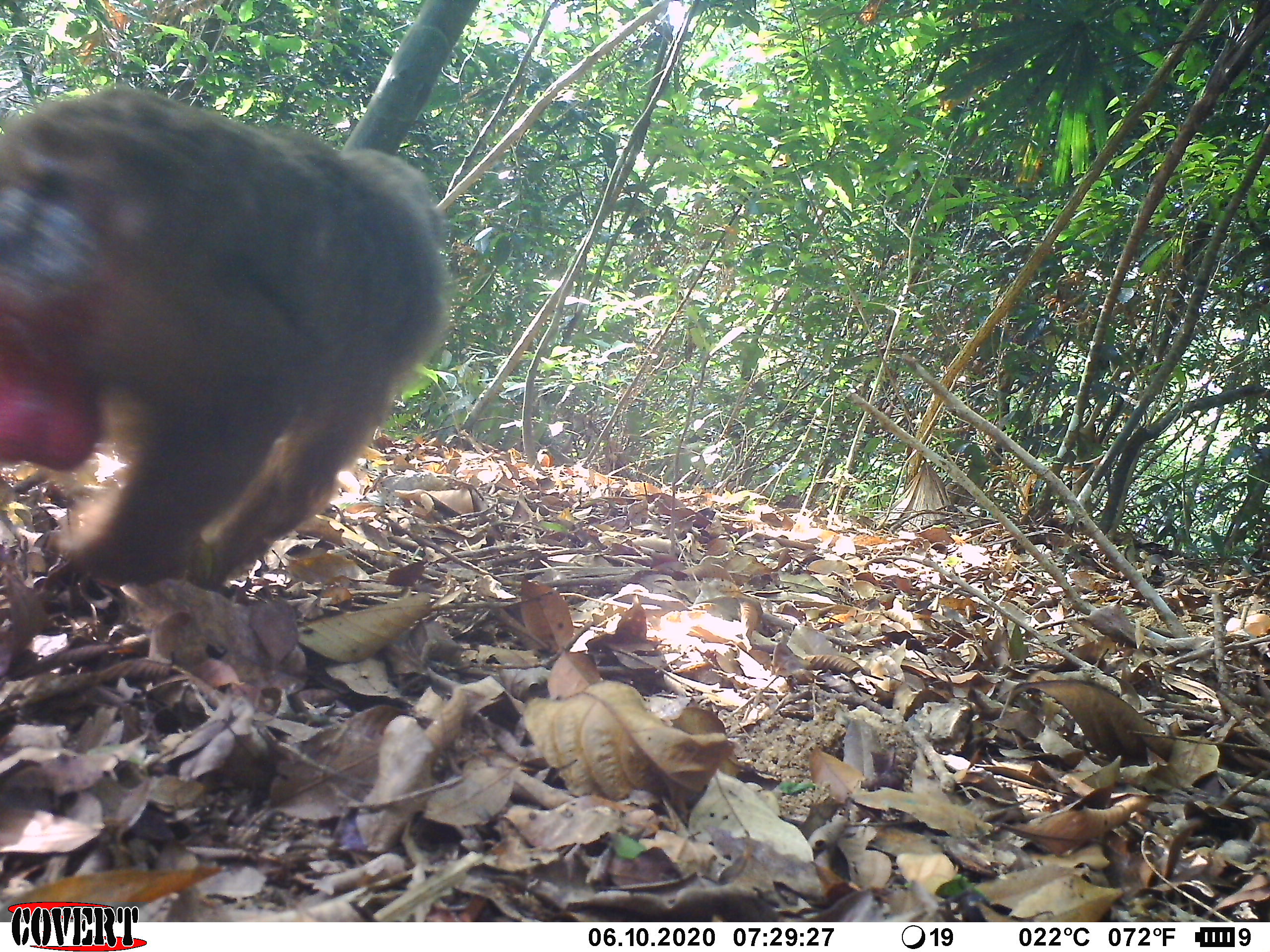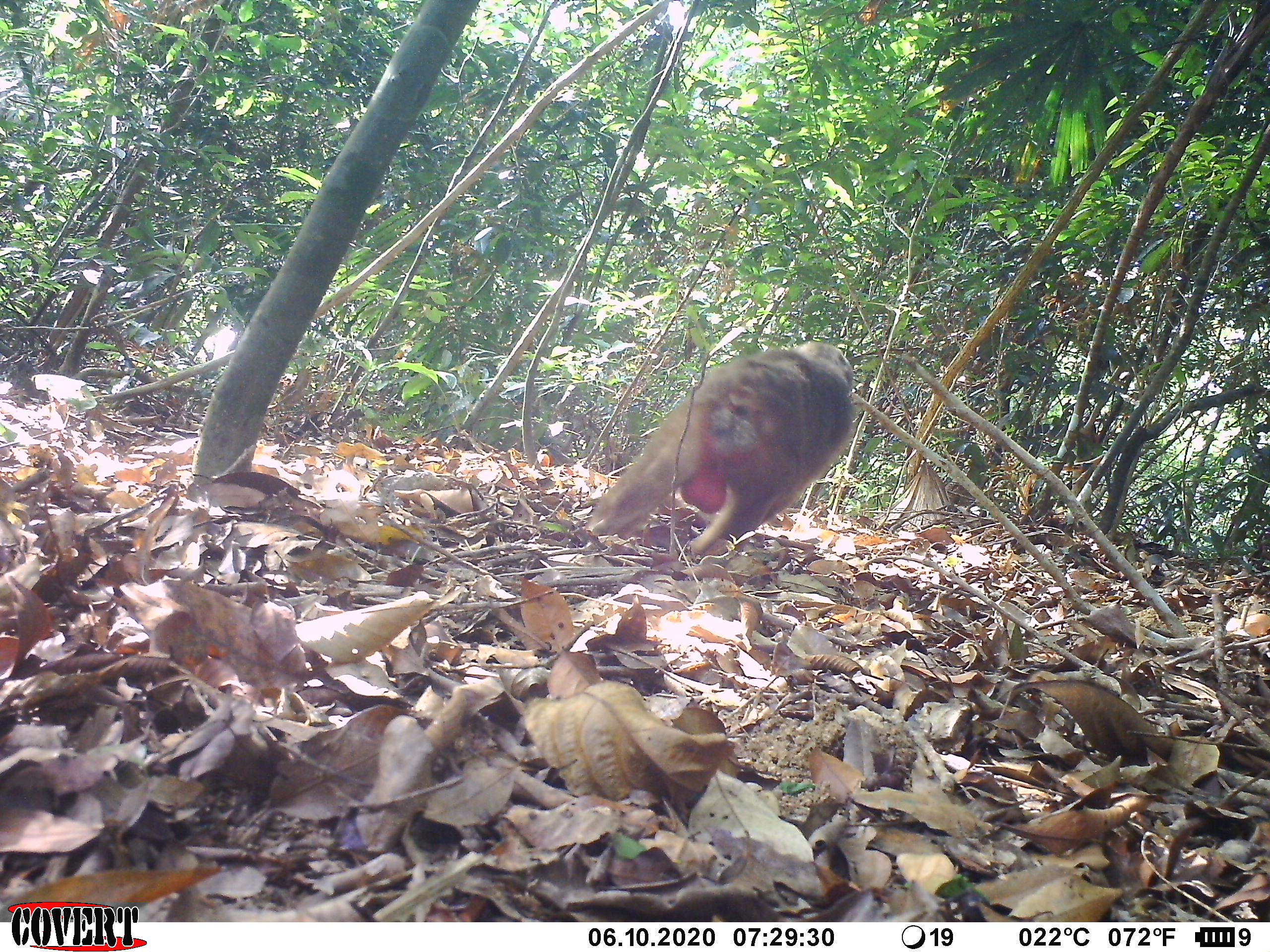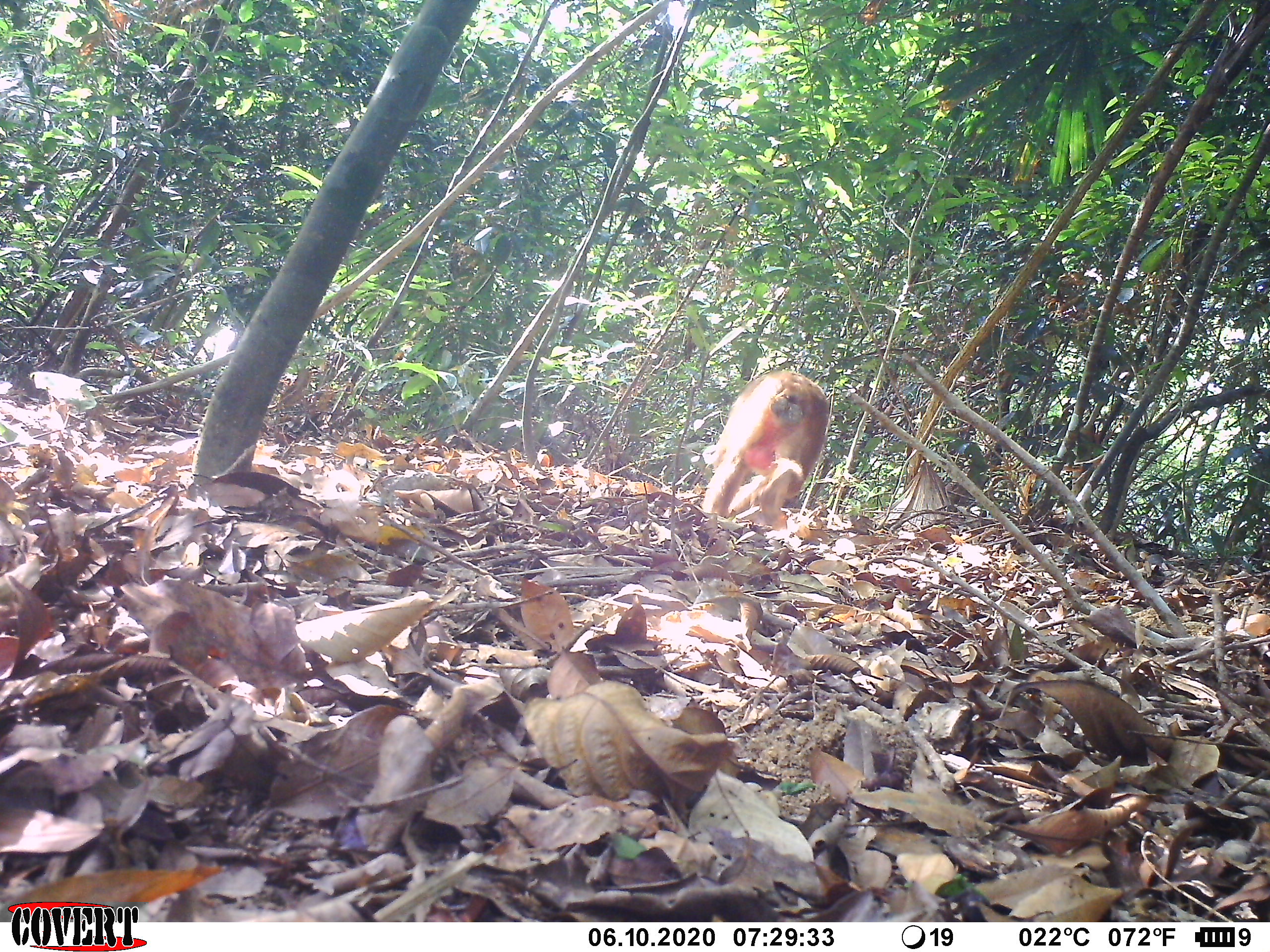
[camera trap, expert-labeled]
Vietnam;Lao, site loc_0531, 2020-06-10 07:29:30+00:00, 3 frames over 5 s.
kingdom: Animalia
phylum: Chordata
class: Mammalia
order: Primates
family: Cercopithecidae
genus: Macaca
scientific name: Macaca arctoides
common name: stump-tailed macaque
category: stump tailed macaque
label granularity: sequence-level